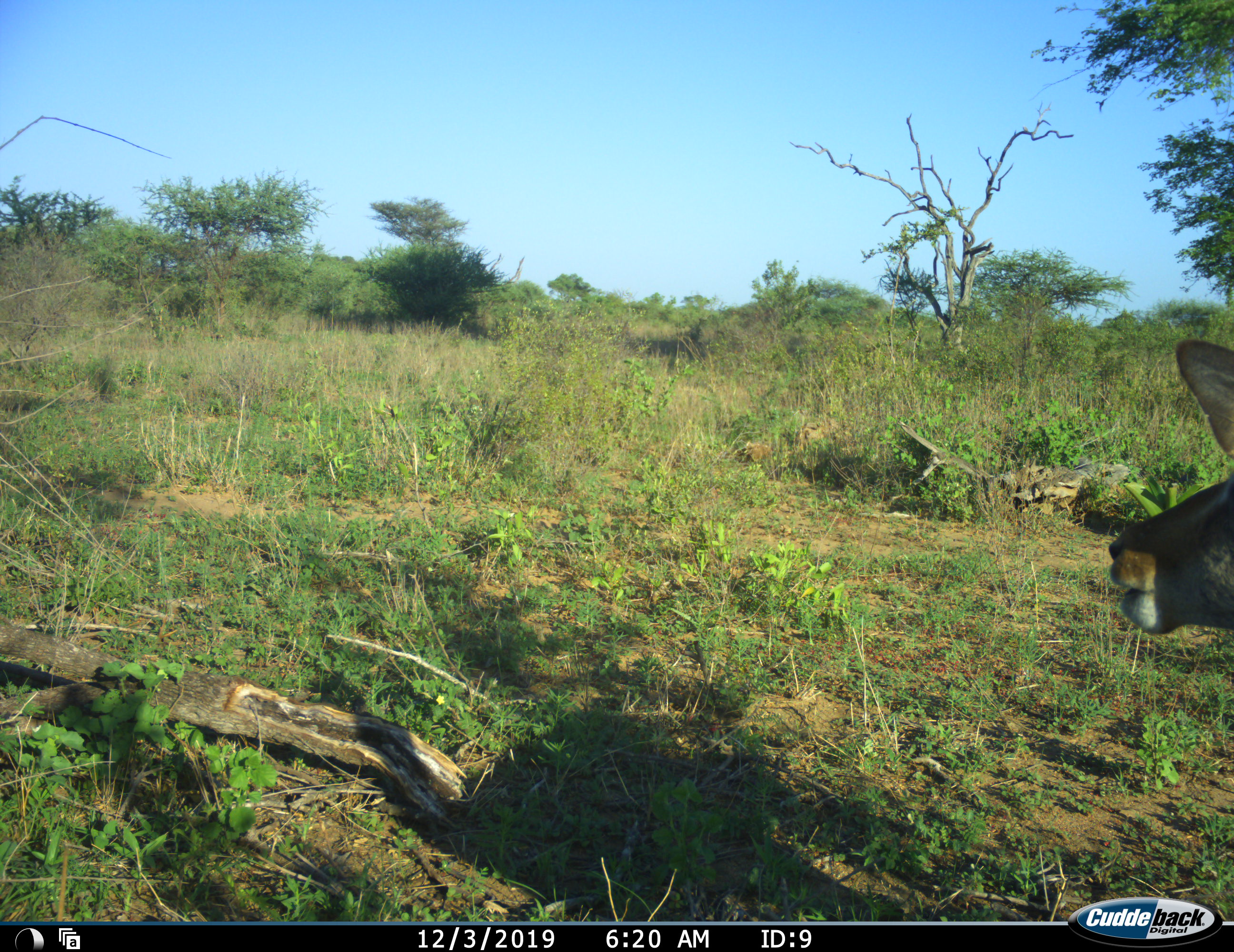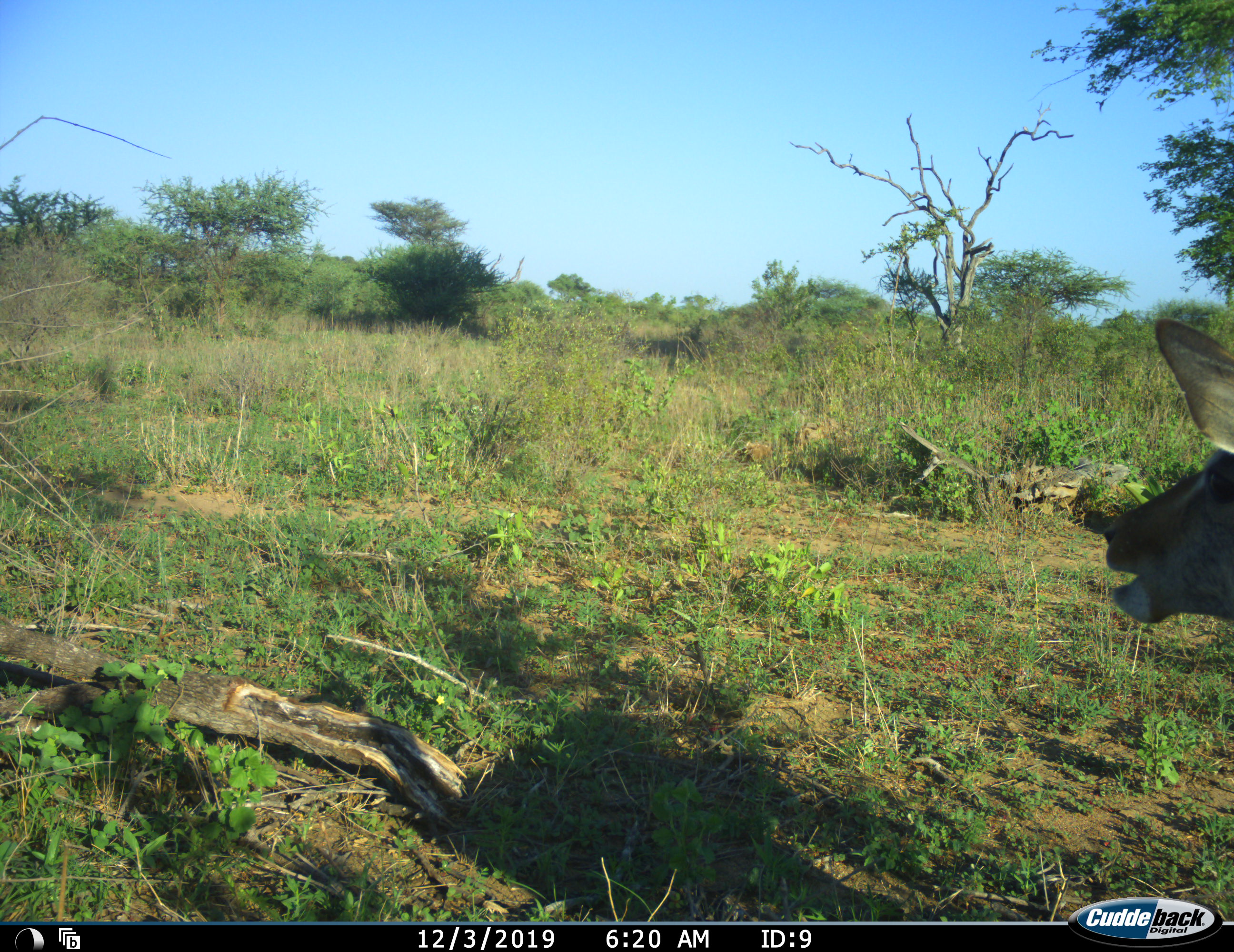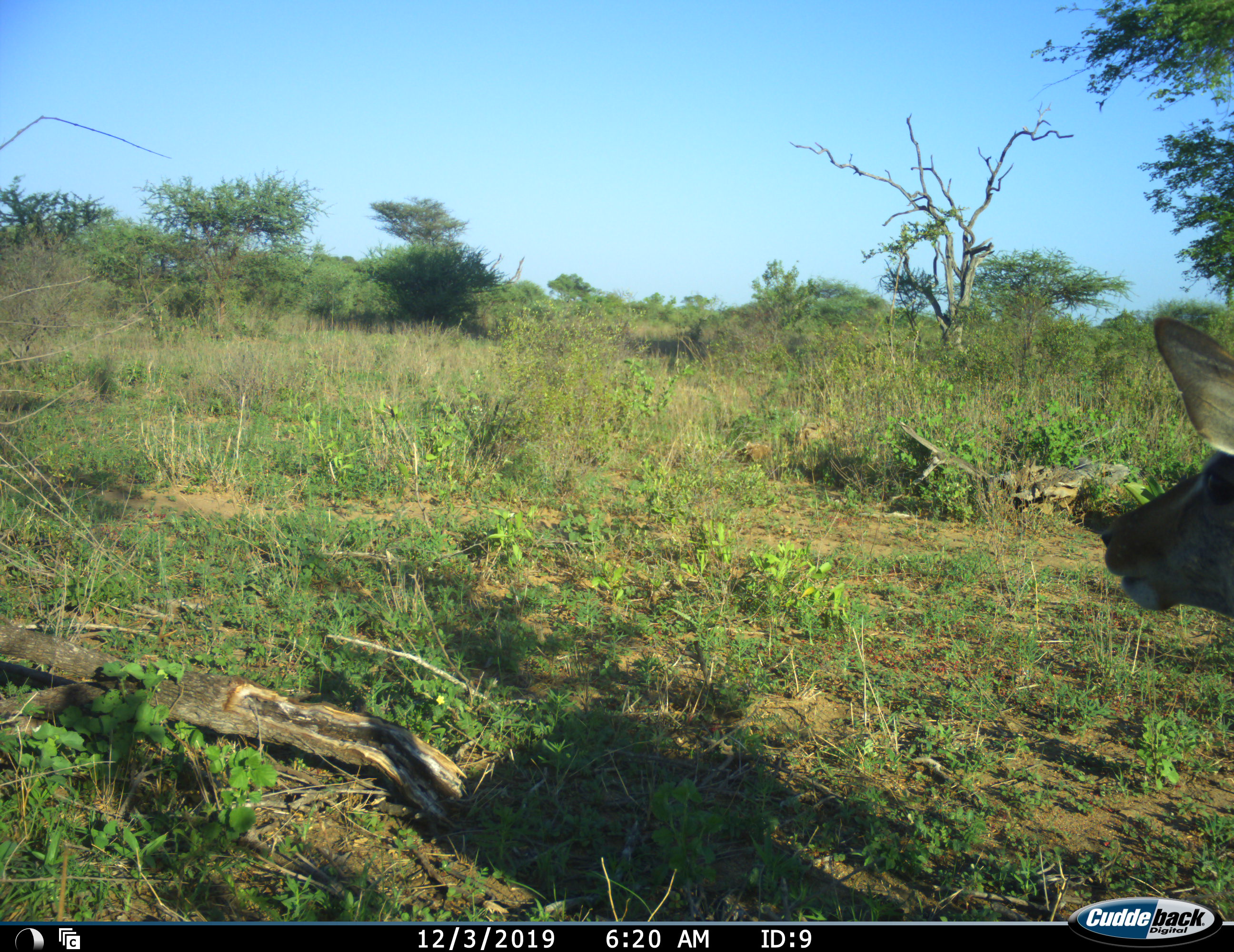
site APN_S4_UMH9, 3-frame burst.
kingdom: Animalia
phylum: Chordata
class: Mammalia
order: Artiodactyla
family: Bovidae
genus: Aepyceros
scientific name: Aepyceros melampus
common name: impala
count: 1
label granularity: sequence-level